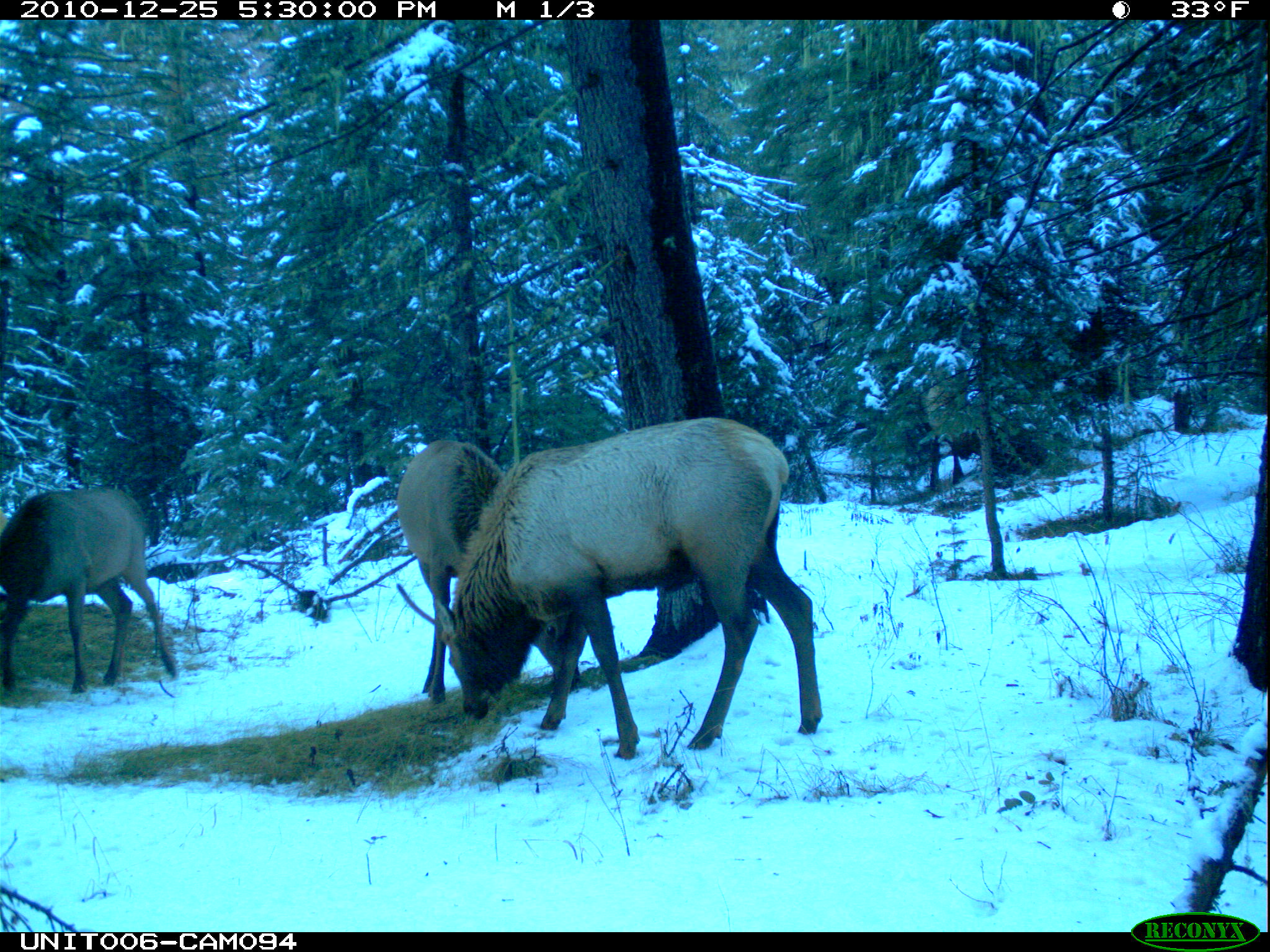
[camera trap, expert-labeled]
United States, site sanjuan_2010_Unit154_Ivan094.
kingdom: Animalia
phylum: Chordata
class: Mammalia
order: Artiodactyla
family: Cervidae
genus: Cervus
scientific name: Cervus elaphus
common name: red deer